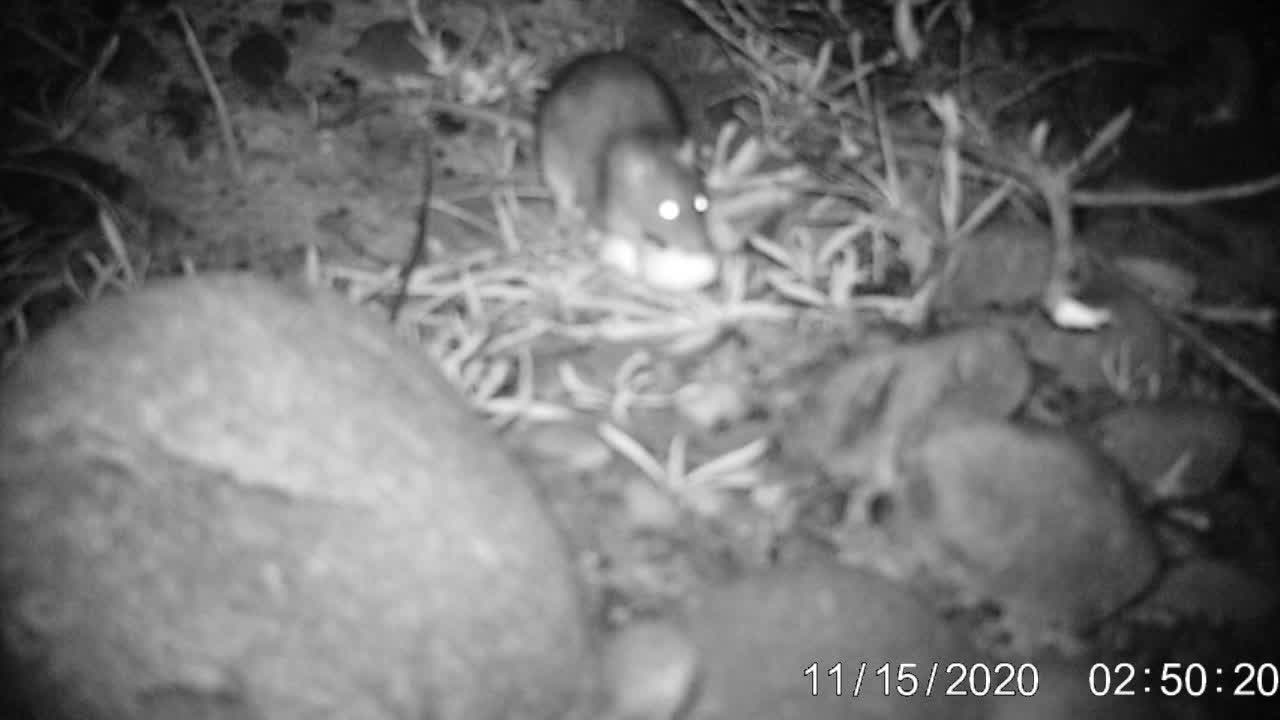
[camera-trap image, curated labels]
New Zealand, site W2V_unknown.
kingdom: Animalia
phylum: Chordata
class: Mammalia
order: Rodentia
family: Muridae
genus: Rattus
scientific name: Rattus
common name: rat